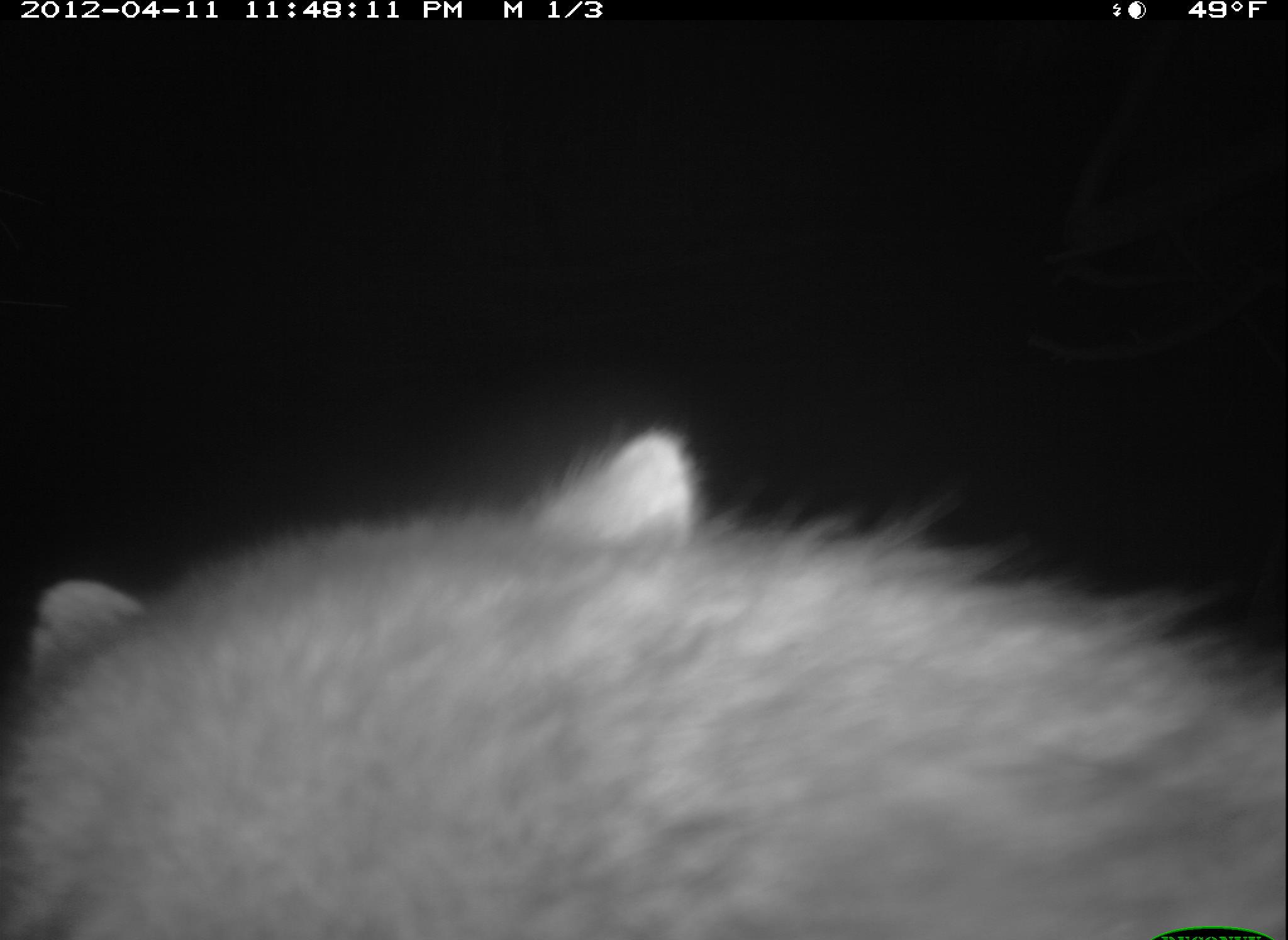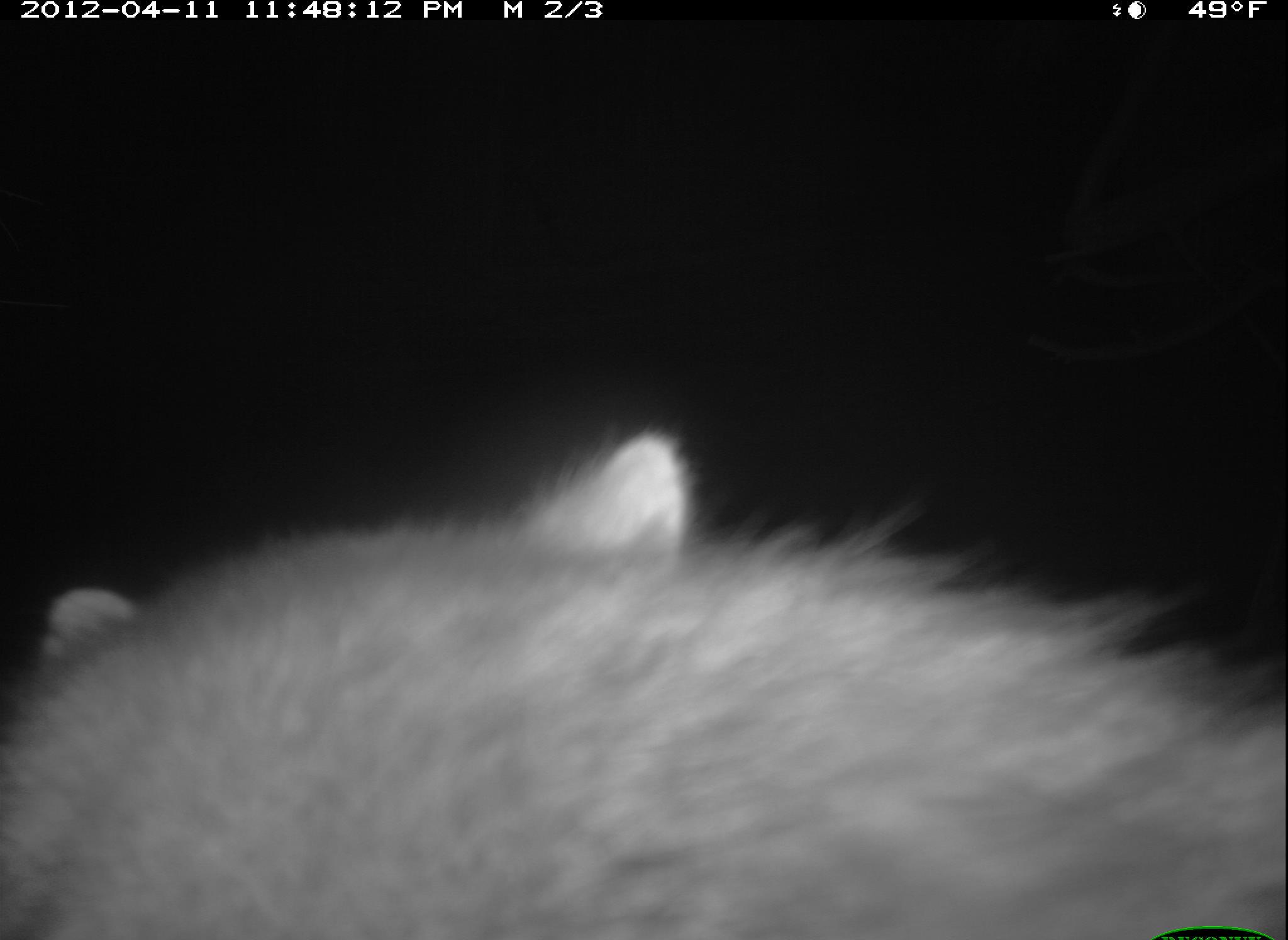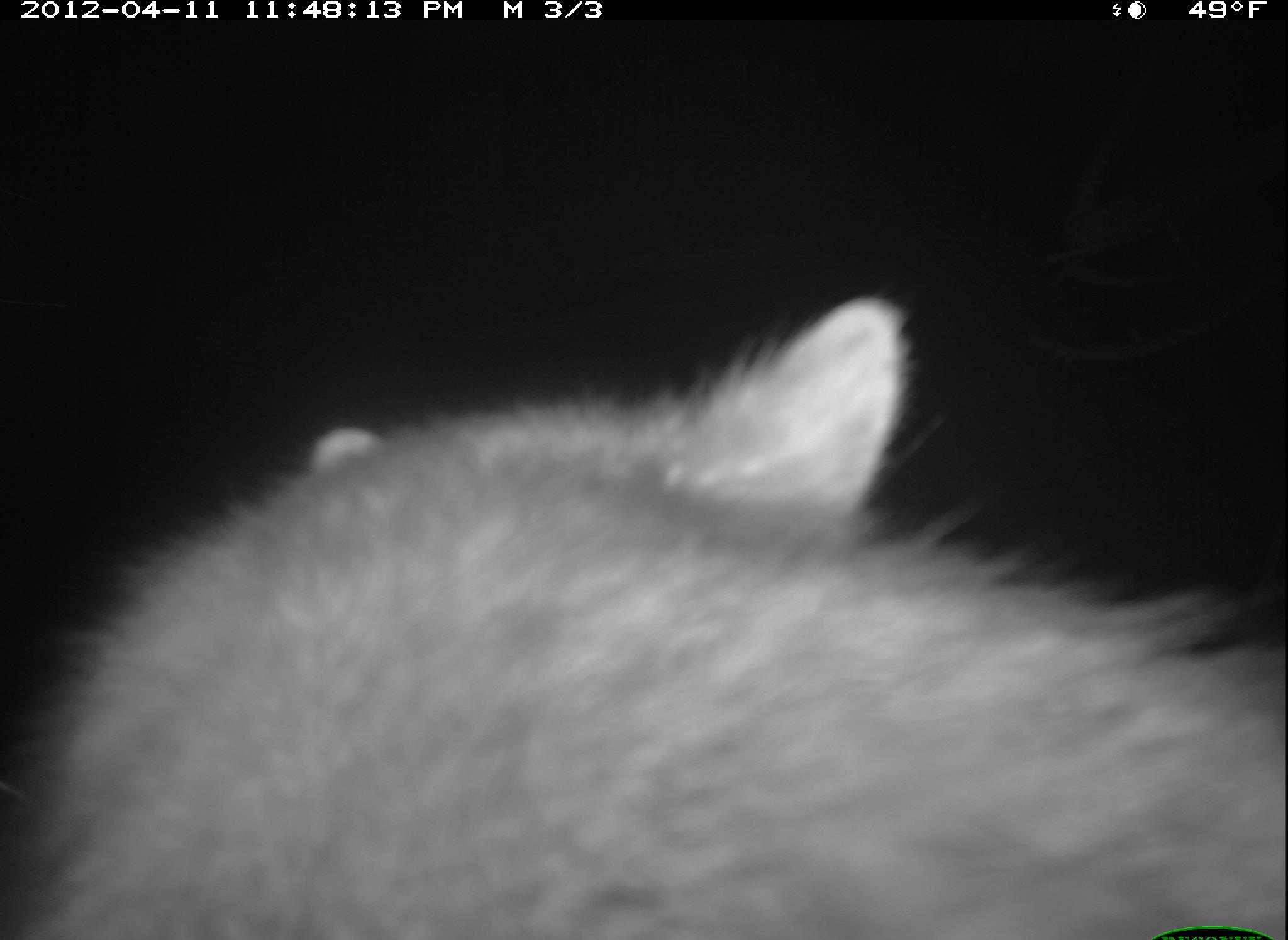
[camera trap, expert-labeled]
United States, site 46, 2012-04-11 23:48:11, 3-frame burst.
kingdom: Animalia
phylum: Chordata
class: Mammalia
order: Carnivora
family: Procyonidae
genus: Procyon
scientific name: Procyon lotor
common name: raccoon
Raccoon (Procyon lotor).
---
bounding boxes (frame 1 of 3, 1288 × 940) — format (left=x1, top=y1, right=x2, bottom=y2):
raccoon: (left=6, top=403, right=1286, bottom=939)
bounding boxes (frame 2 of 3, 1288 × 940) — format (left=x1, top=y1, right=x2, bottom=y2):
raccoon: (left=2, top=404, right=1285, bottom=939)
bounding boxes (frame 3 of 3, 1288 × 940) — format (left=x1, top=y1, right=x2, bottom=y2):
raccoon: (left=11, top=279, right=1285, bottom=940)